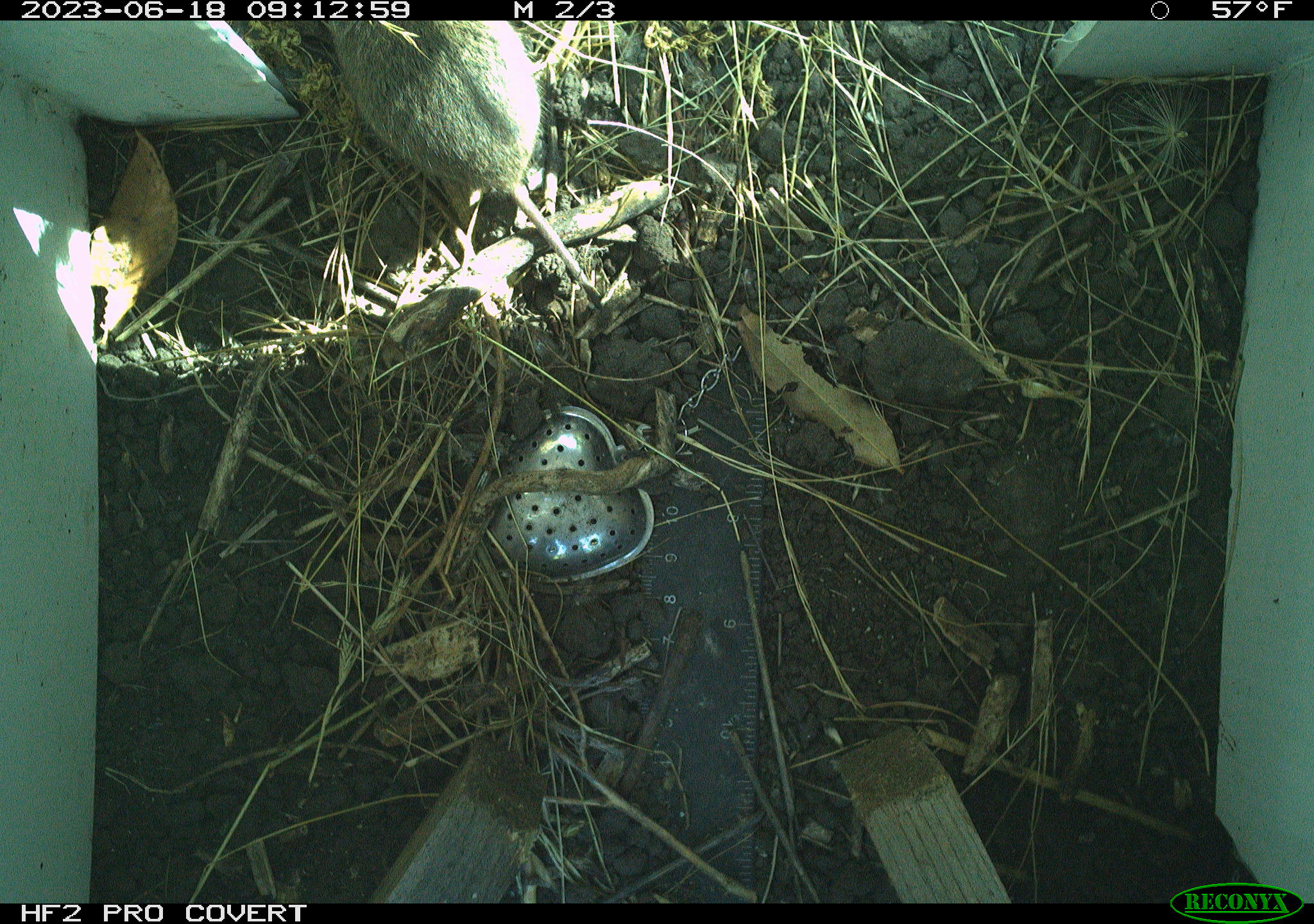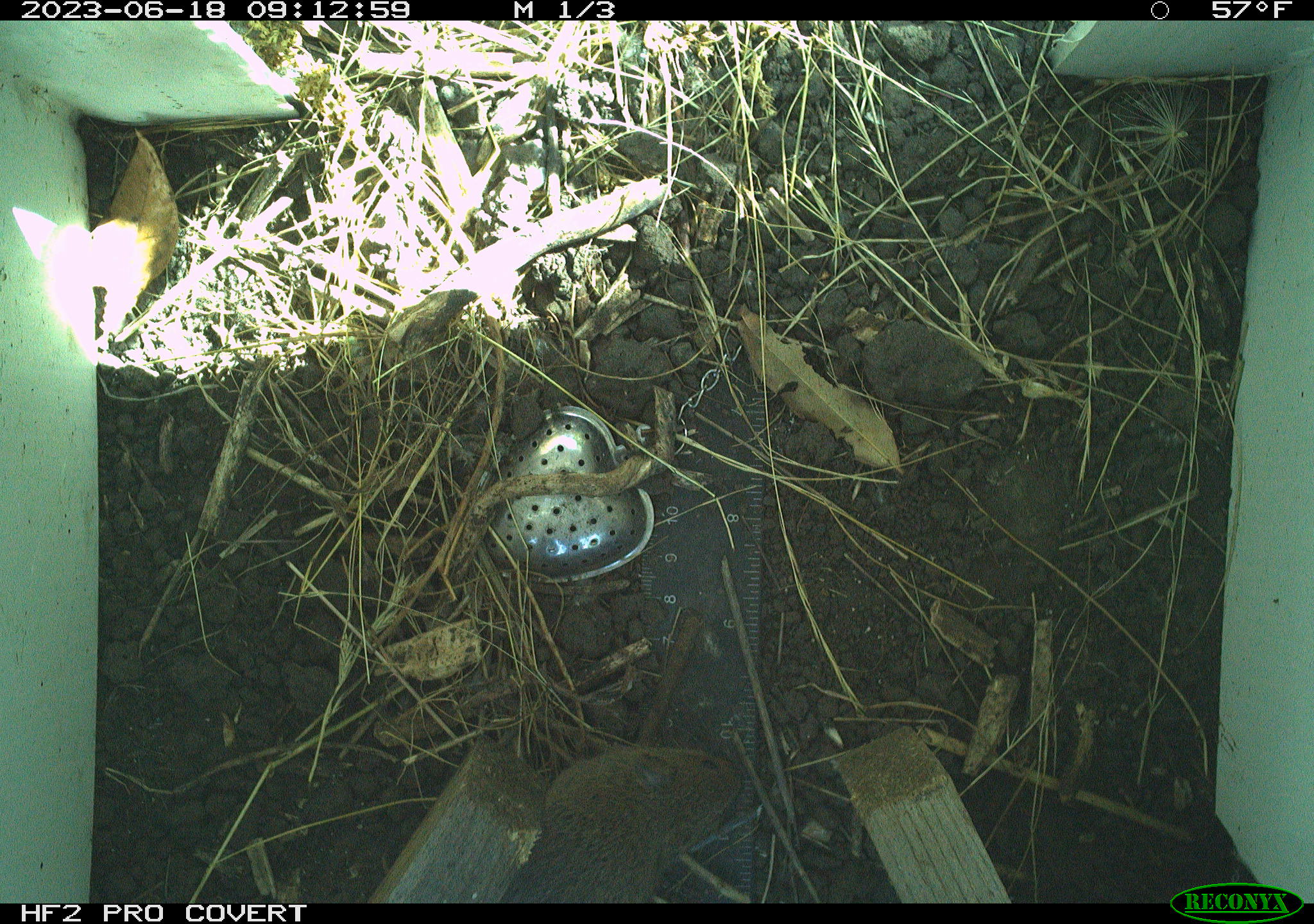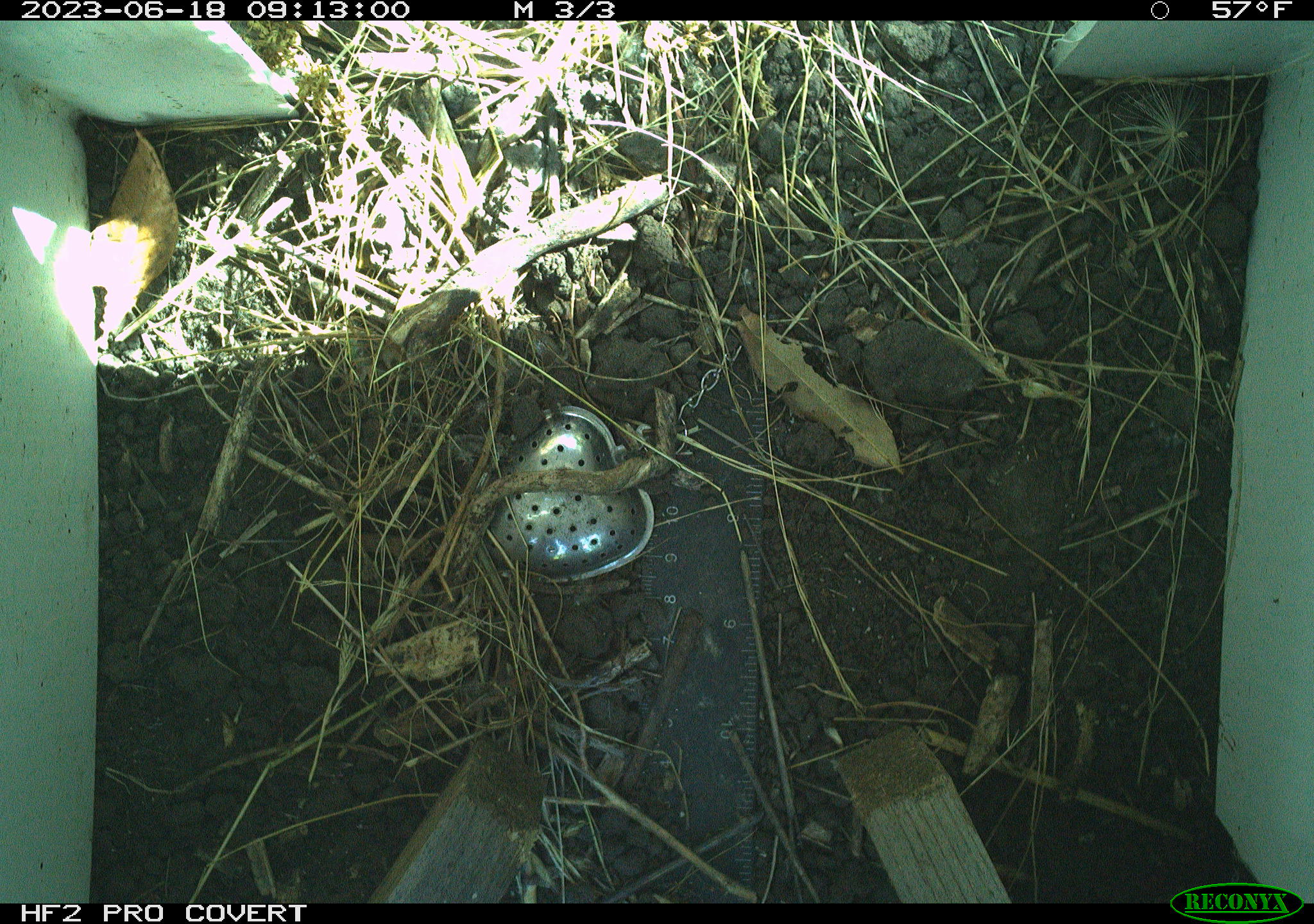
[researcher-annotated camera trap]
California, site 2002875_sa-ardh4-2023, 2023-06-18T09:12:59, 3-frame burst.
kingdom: Animalia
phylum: Chordata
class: Mammalia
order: Rodentia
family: Cricetidae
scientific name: Arvicolinae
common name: voles, lemmings, and muskrats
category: arvicolinae subfamily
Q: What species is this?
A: Arvicolinae subfamily (voles, lemmings, and muskrats) (Arvicolinae).